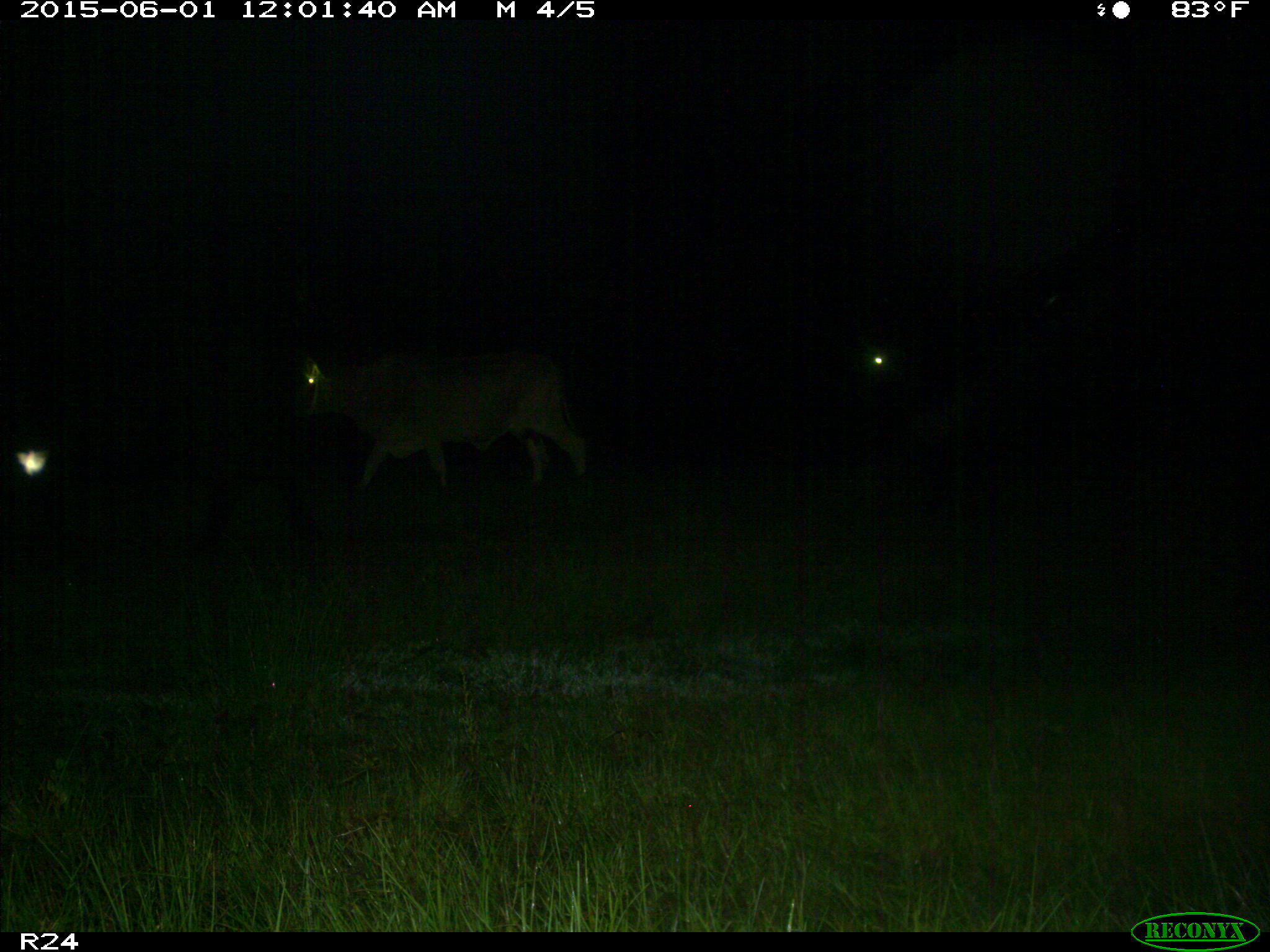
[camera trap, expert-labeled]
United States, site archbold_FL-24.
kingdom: Animalia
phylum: Chordata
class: Mammalia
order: Artiodactyla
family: Bovidae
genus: Bos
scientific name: Bos taurus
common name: domestic cow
Bos taurus (domestic cow).